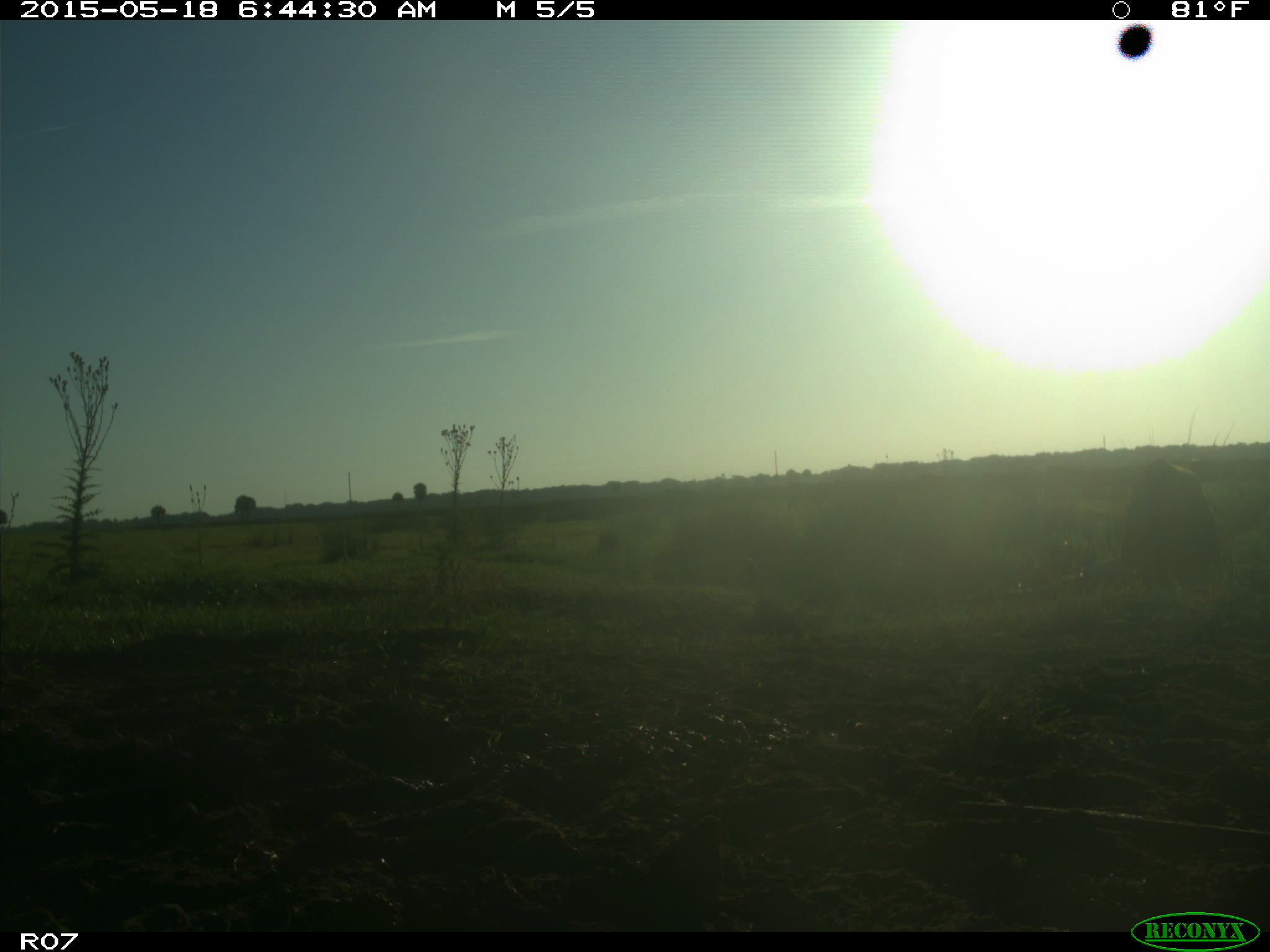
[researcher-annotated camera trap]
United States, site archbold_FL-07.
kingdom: Animalia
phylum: Chordata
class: Mammalia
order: Artiodactyla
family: Bovidae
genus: Bos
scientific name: Bos taurus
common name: domestic cow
Bos taurus (domestic cow).